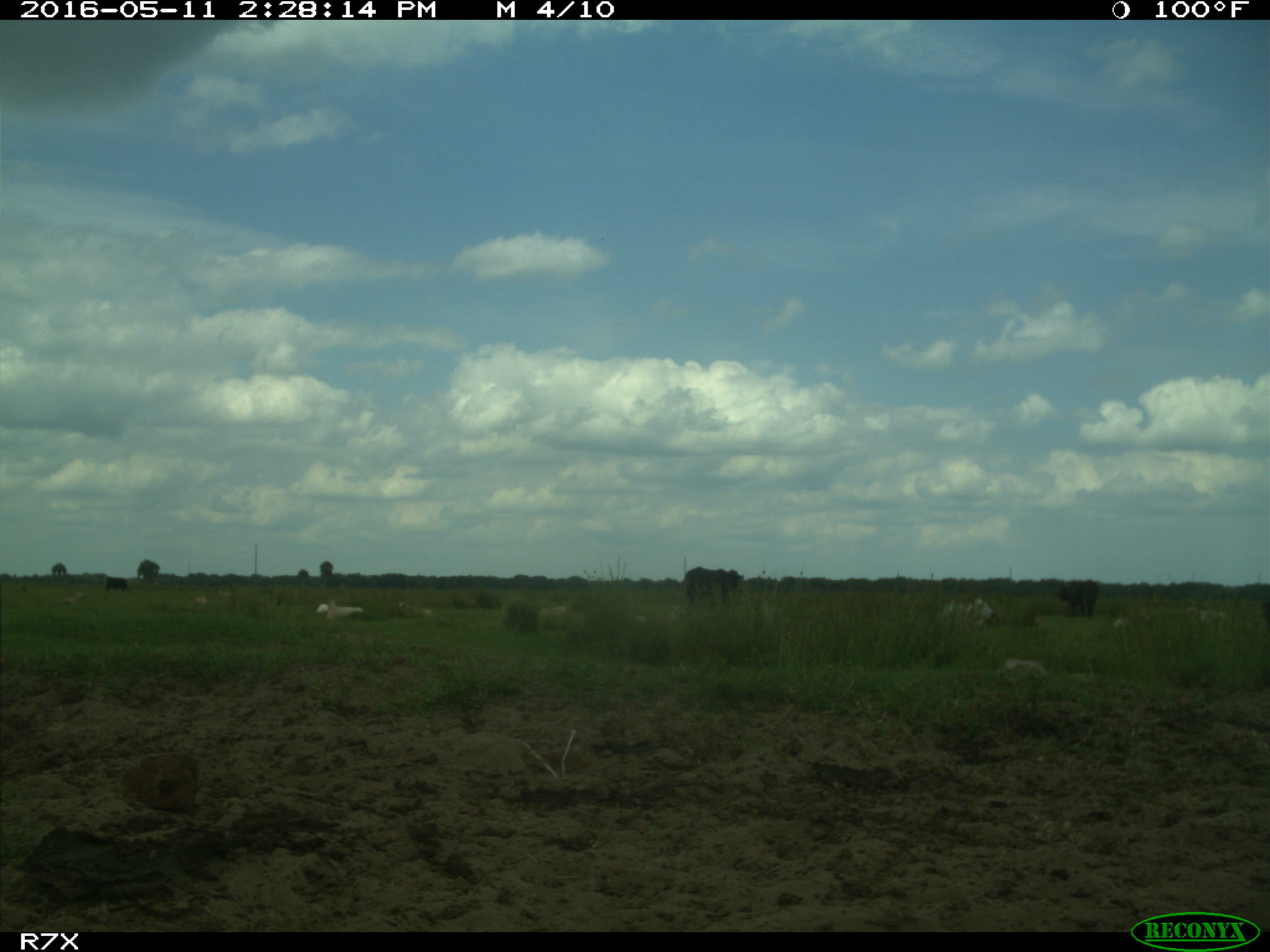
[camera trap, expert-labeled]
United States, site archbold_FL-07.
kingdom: Animalia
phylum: Chordata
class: Mammalia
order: Artiodactyla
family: Bovidae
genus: Bos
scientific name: Bos taurus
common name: domestic cow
Bos taurus (domestic cow).